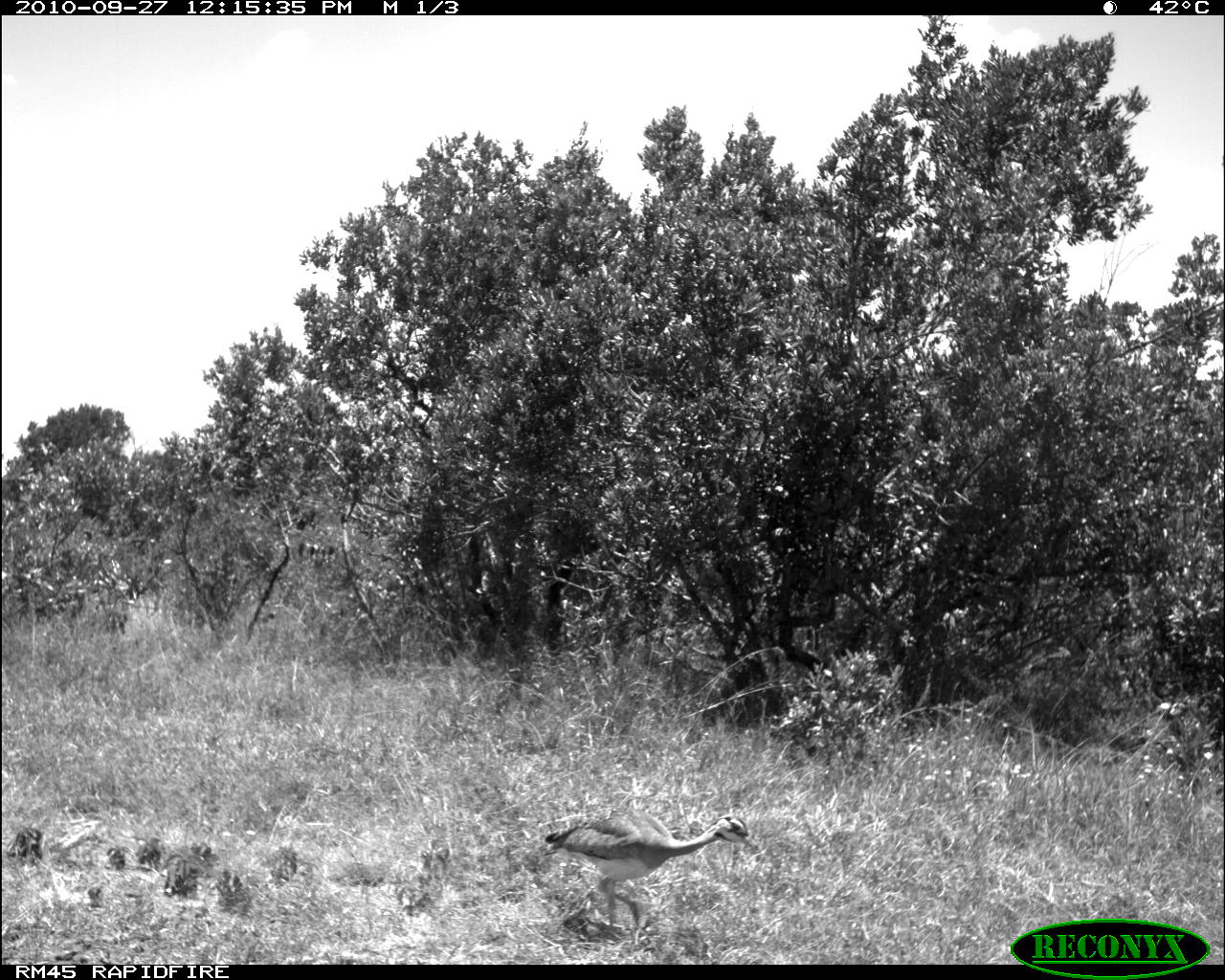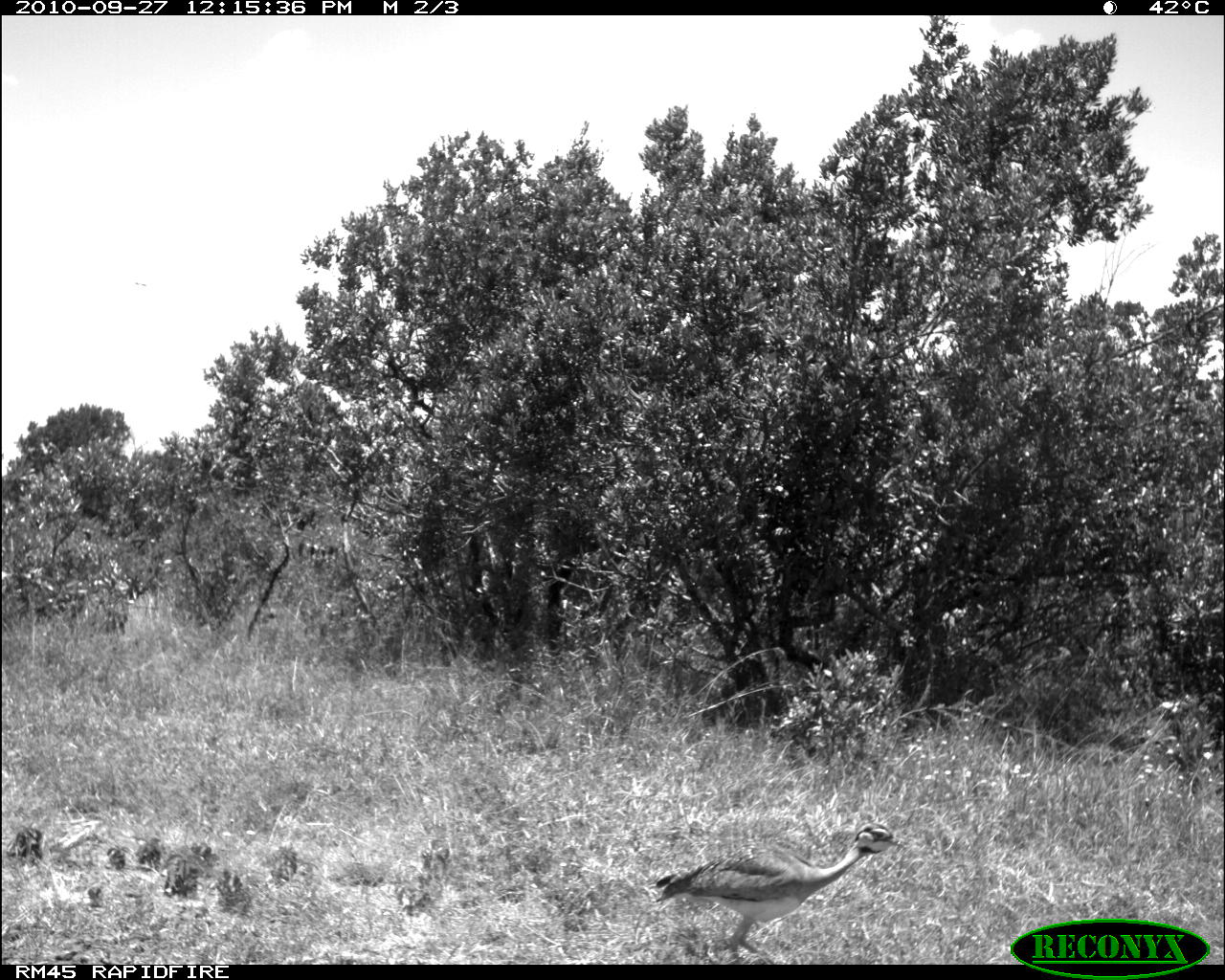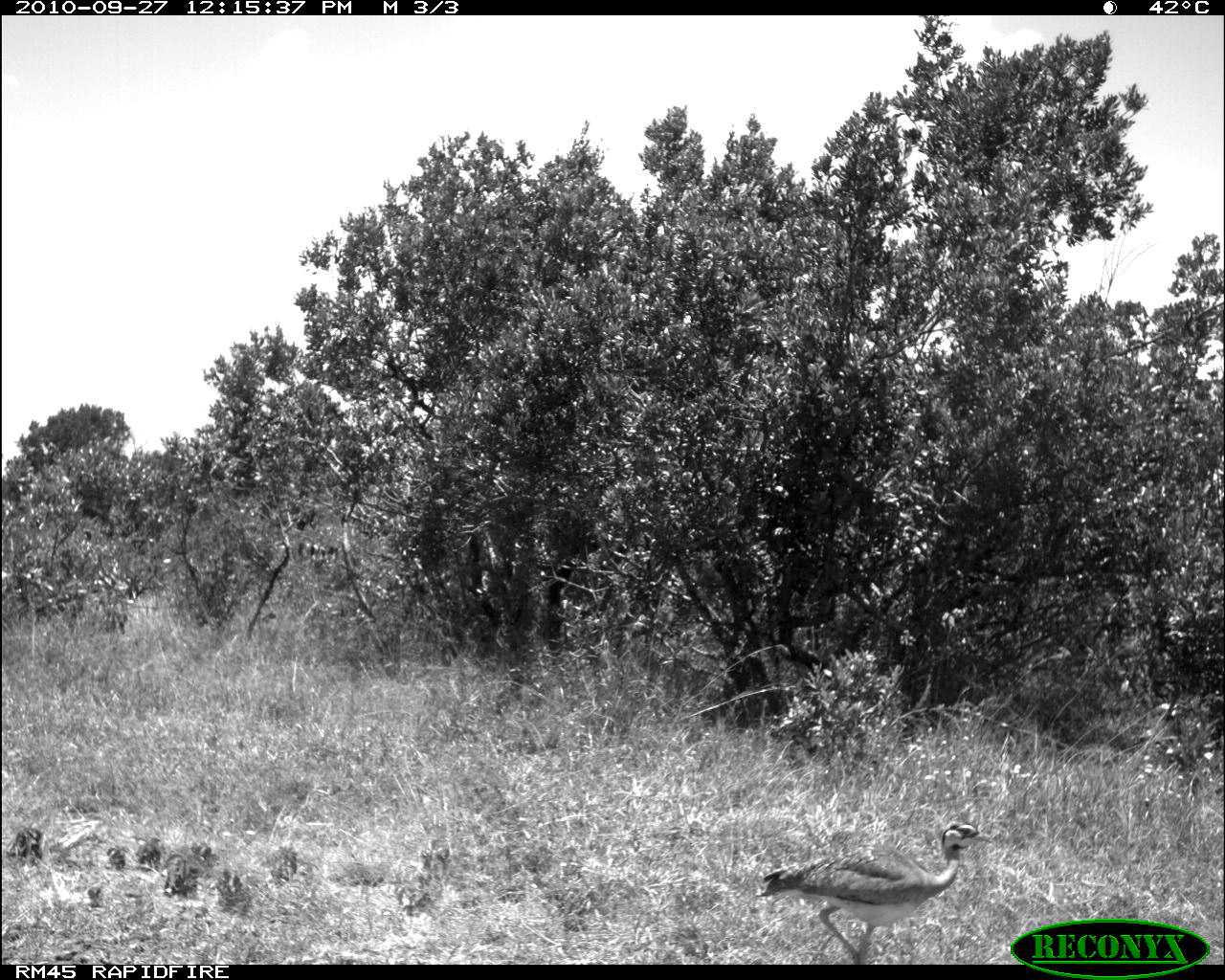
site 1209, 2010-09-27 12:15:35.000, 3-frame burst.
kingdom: Animalia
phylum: Chordata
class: Aves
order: Otidiformes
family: Otididae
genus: Eupodotis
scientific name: Eupodotis senegalensis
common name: white-bellied bustard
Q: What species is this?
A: Eupodotis senegalensis (white-bellied bustard).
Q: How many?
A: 1.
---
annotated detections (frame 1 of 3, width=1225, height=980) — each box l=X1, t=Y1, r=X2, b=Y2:
eupodotis senegalensis: l=544, t=806, r=759, b=929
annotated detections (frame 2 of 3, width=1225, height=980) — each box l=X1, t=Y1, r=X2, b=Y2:
eupodotis senegalensis: l=654, t=822, r=905, b=964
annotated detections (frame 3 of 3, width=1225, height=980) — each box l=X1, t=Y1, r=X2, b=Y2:
eupodotis senegalensis: l=755, t=821, r=993, b=964